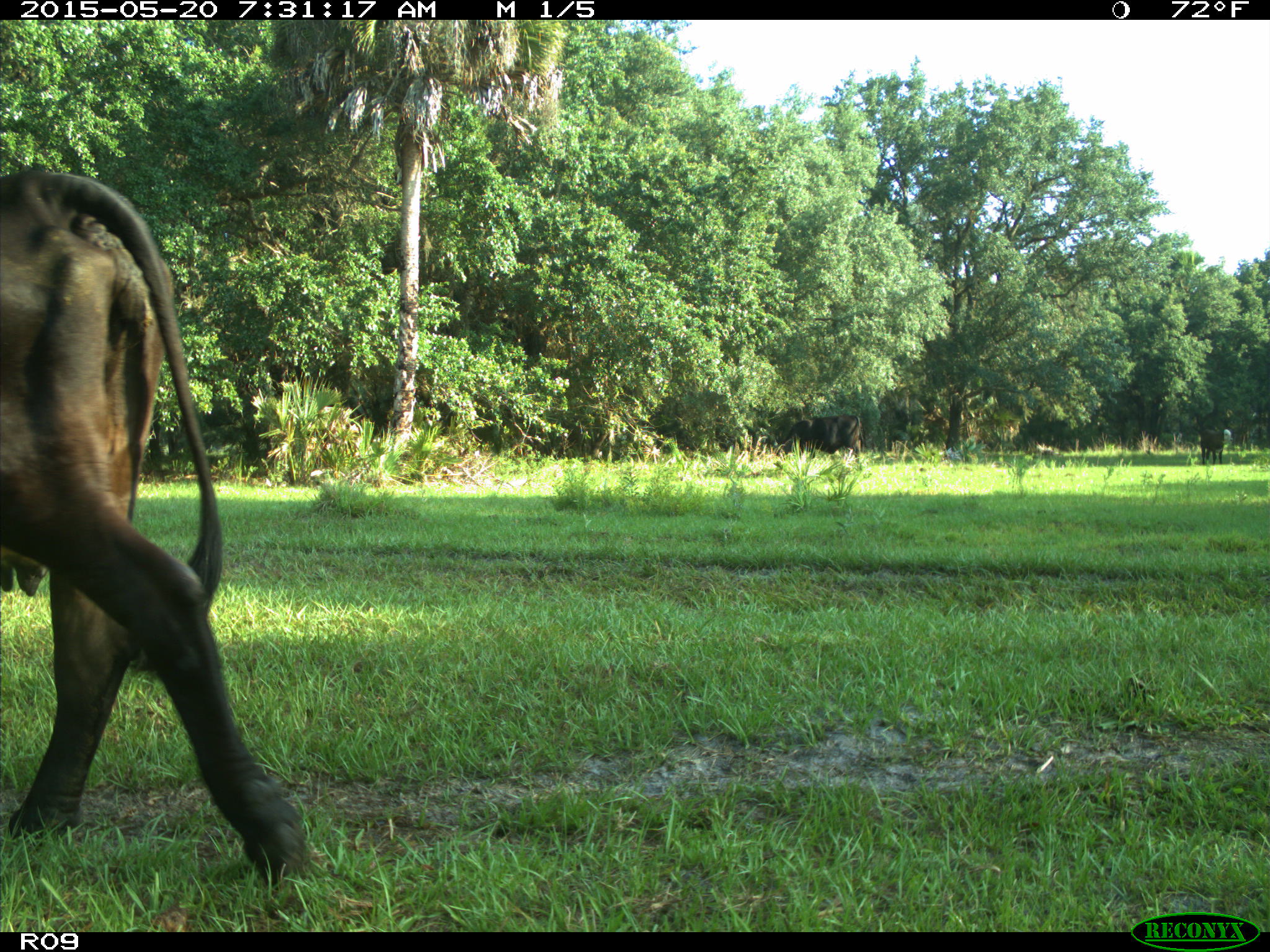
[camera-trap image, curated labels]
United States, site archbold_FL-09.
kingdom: Animalia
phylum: Chordata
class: Mammalia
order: Artiodactyla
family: Bovidae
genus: Bos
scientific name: Bos taurus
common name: domestic cow